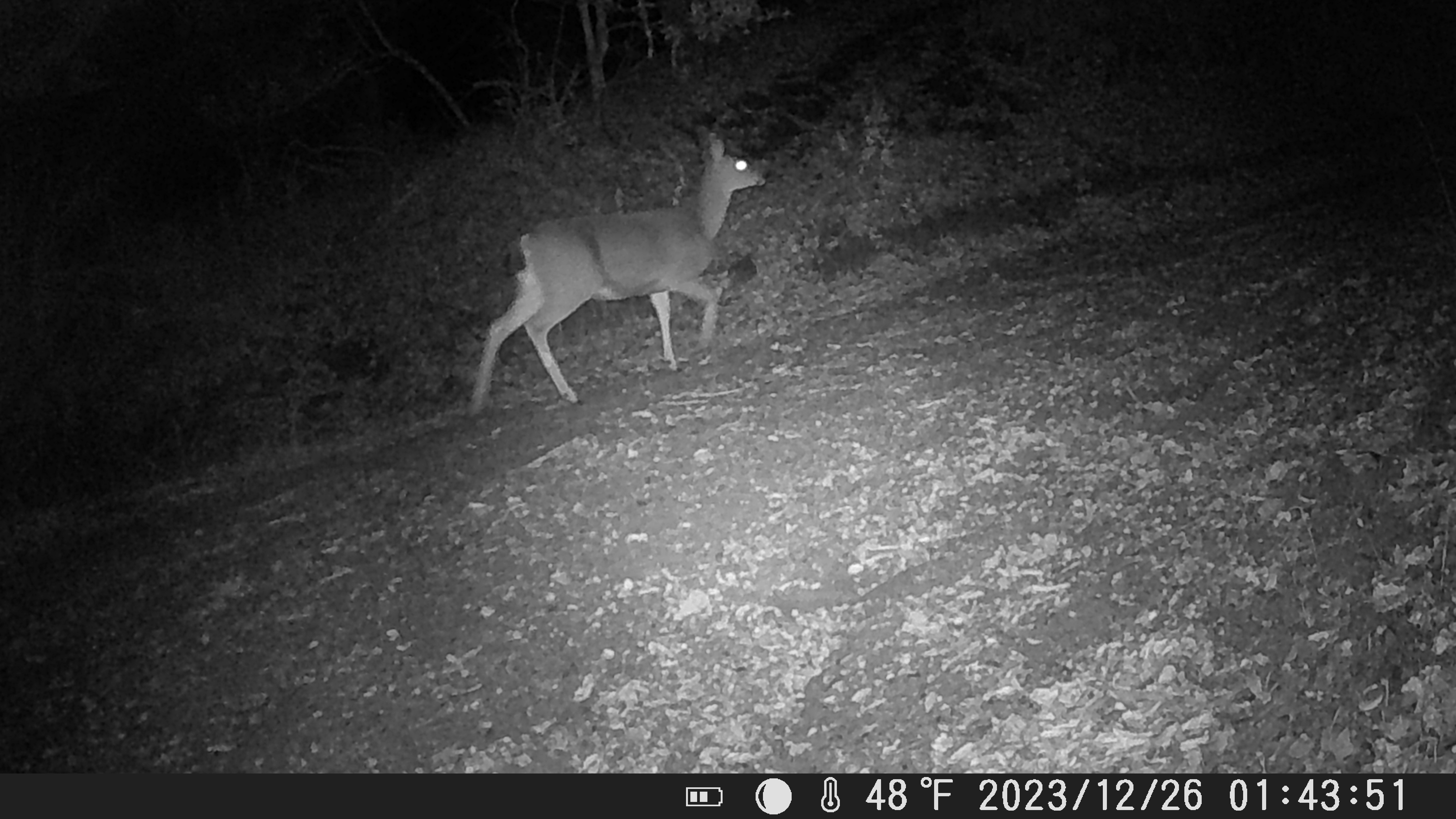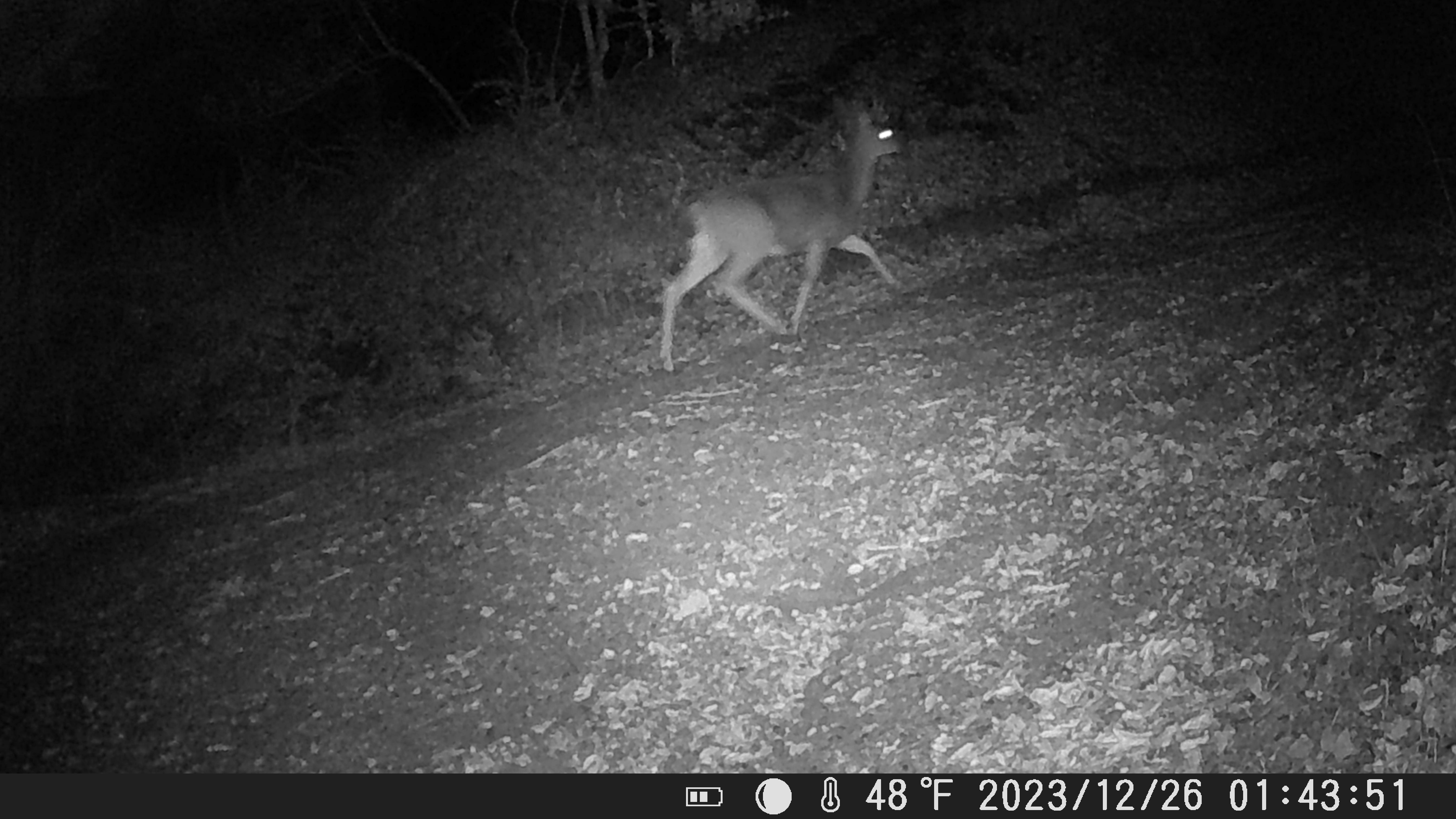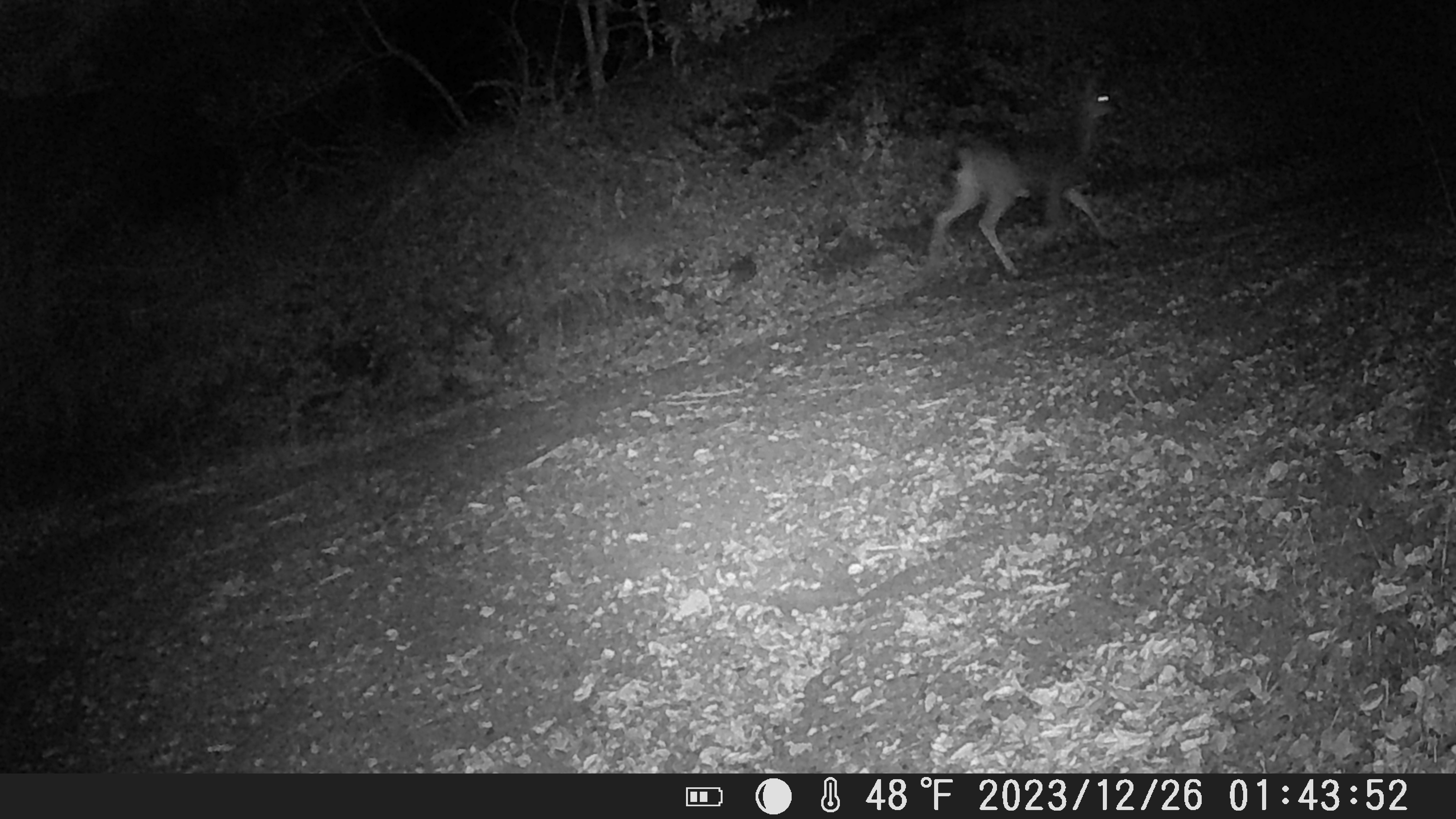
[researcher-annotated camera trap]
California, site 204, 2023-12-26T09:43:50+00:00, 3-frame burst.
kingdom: Animalia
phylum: Chordata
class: Mammalia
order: Artiodactyla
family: Cervidae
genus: Odocoileus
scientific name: Odocoileus hemionus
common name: mule deer